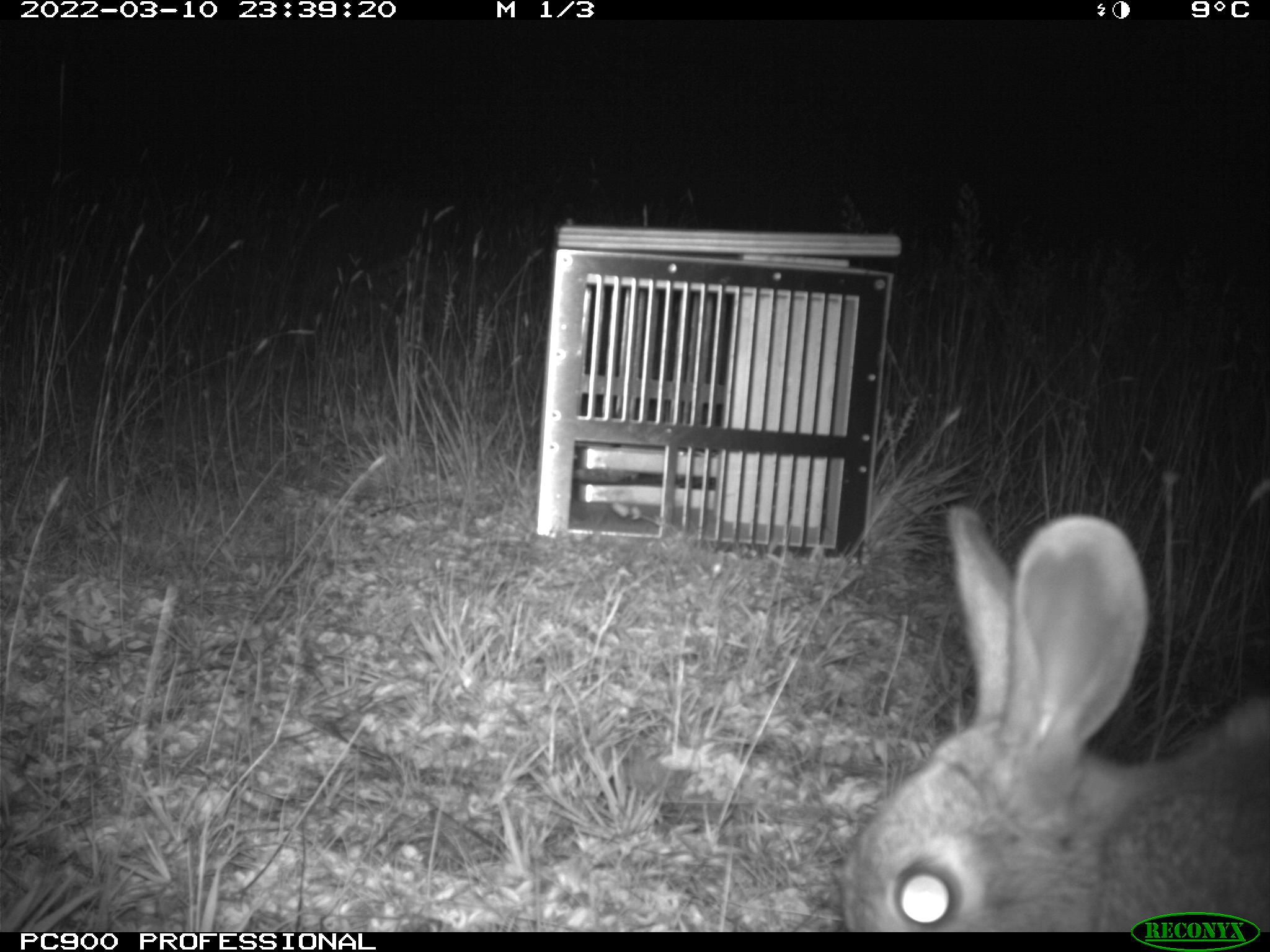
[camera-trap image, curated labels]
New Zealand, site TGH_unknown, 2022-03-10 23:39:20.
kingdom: Animalia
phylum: Chordata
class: Mammalia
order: Lagomorpha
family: Leporidae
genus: Oryctolagus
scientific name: Oryctolagus cuniculus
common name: european rabbit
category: rabbit